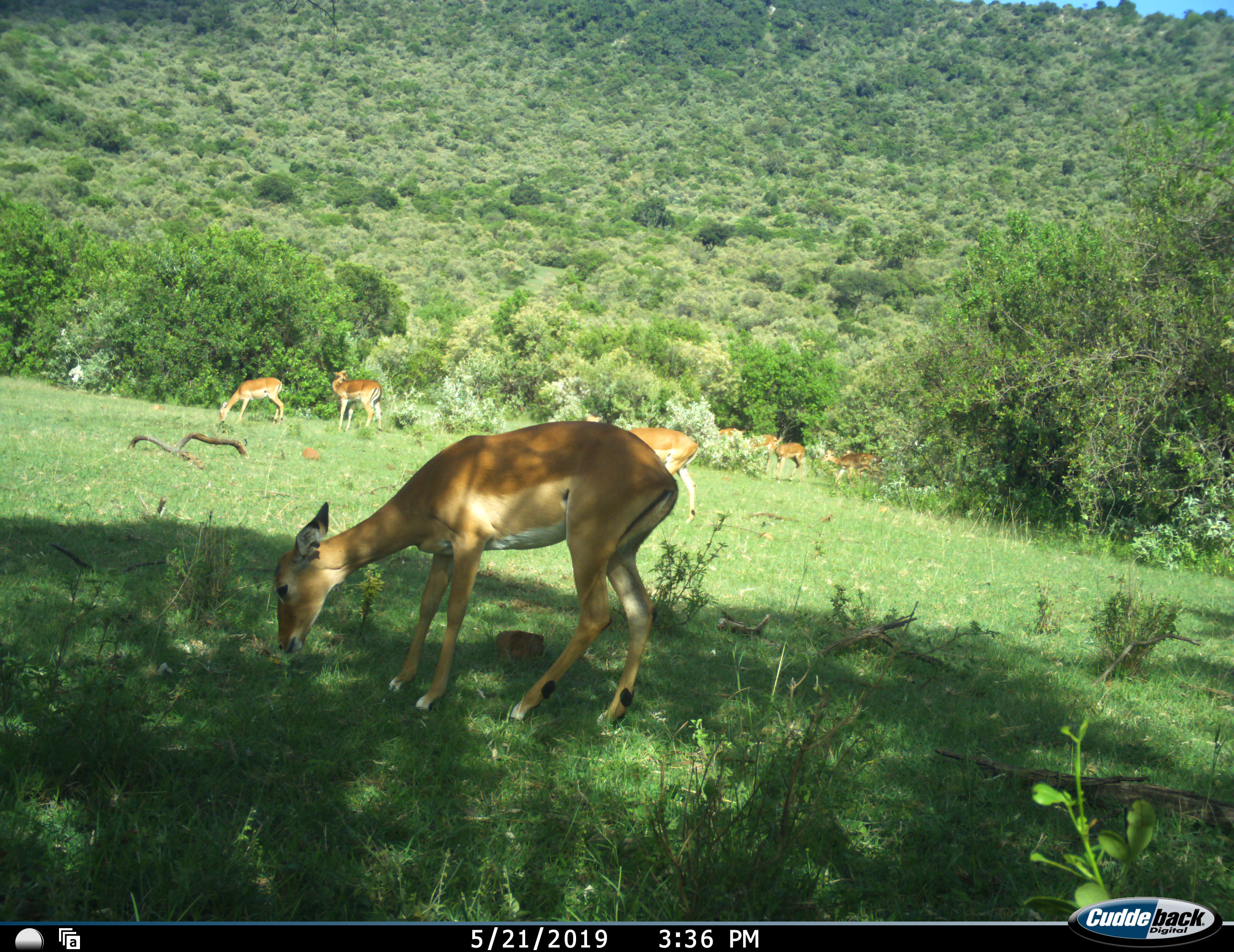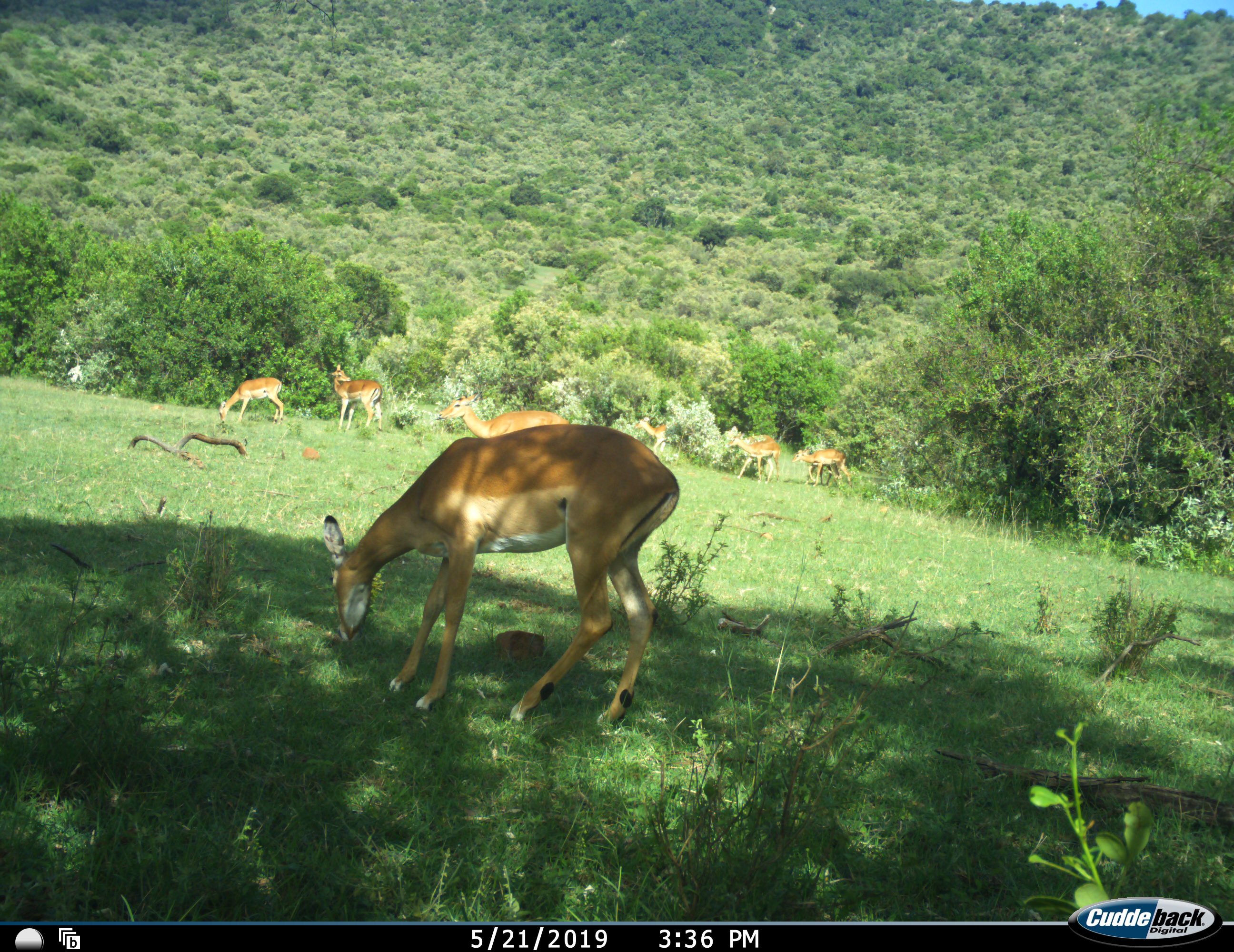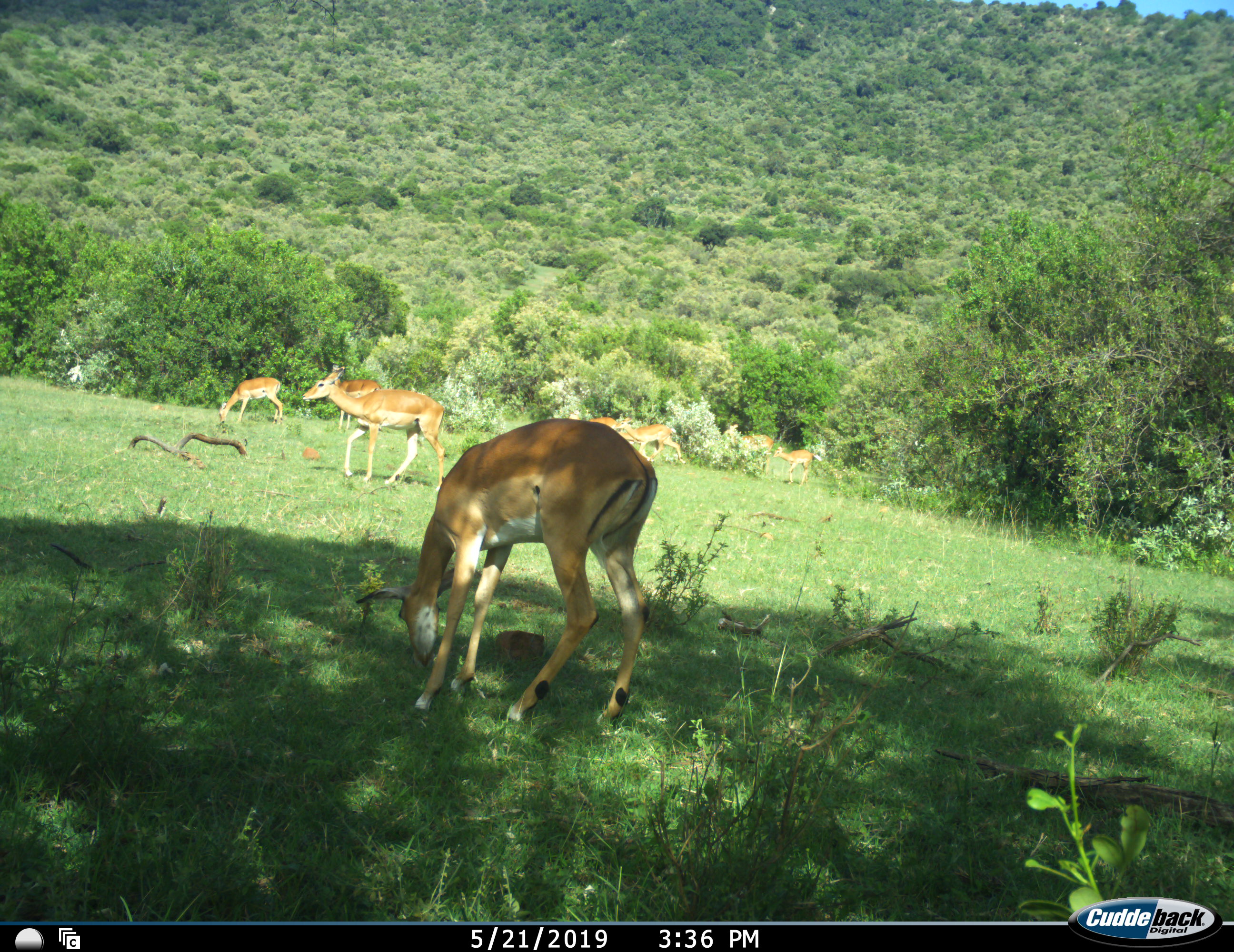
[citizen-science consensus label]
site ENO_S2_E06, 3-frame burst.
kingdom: Animalia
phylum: Chordata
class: Mammalia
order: Artiodactyla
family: Bovidae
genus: Aepyceros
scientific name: Aepyceros melampus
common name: impala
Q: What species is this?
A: Impala (Aepyceros melampus).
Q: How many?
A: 8.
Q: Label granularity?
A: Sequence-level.